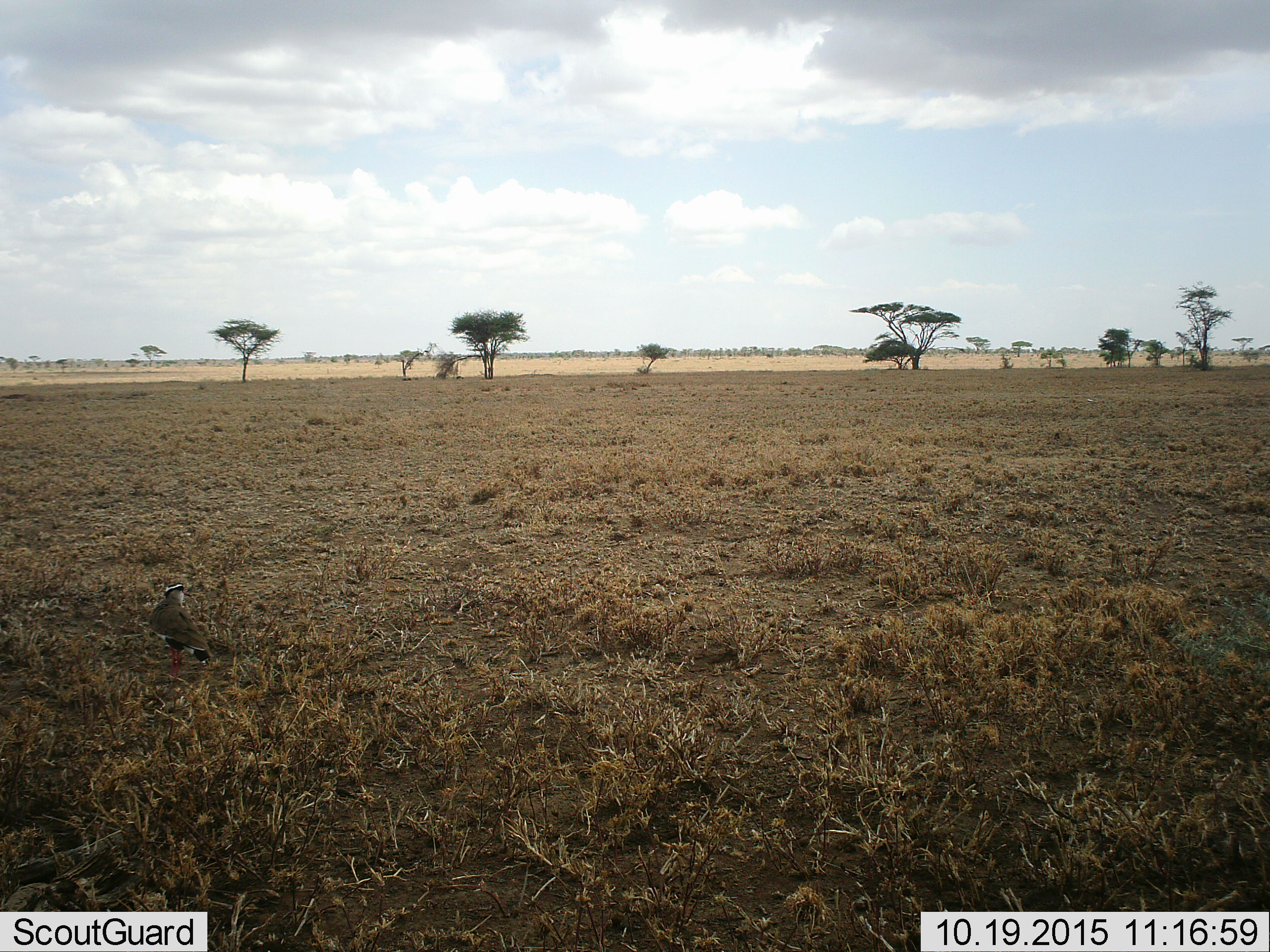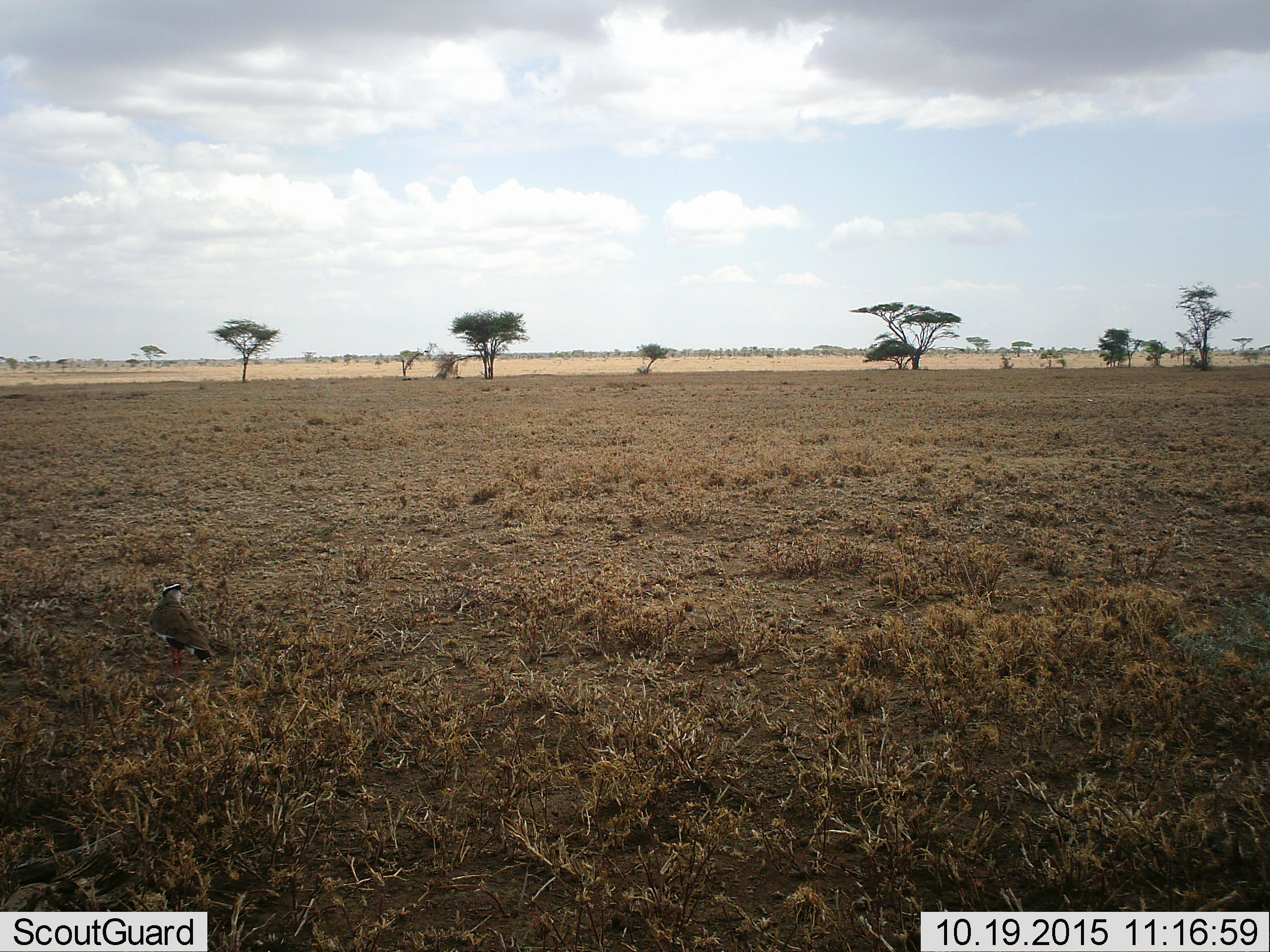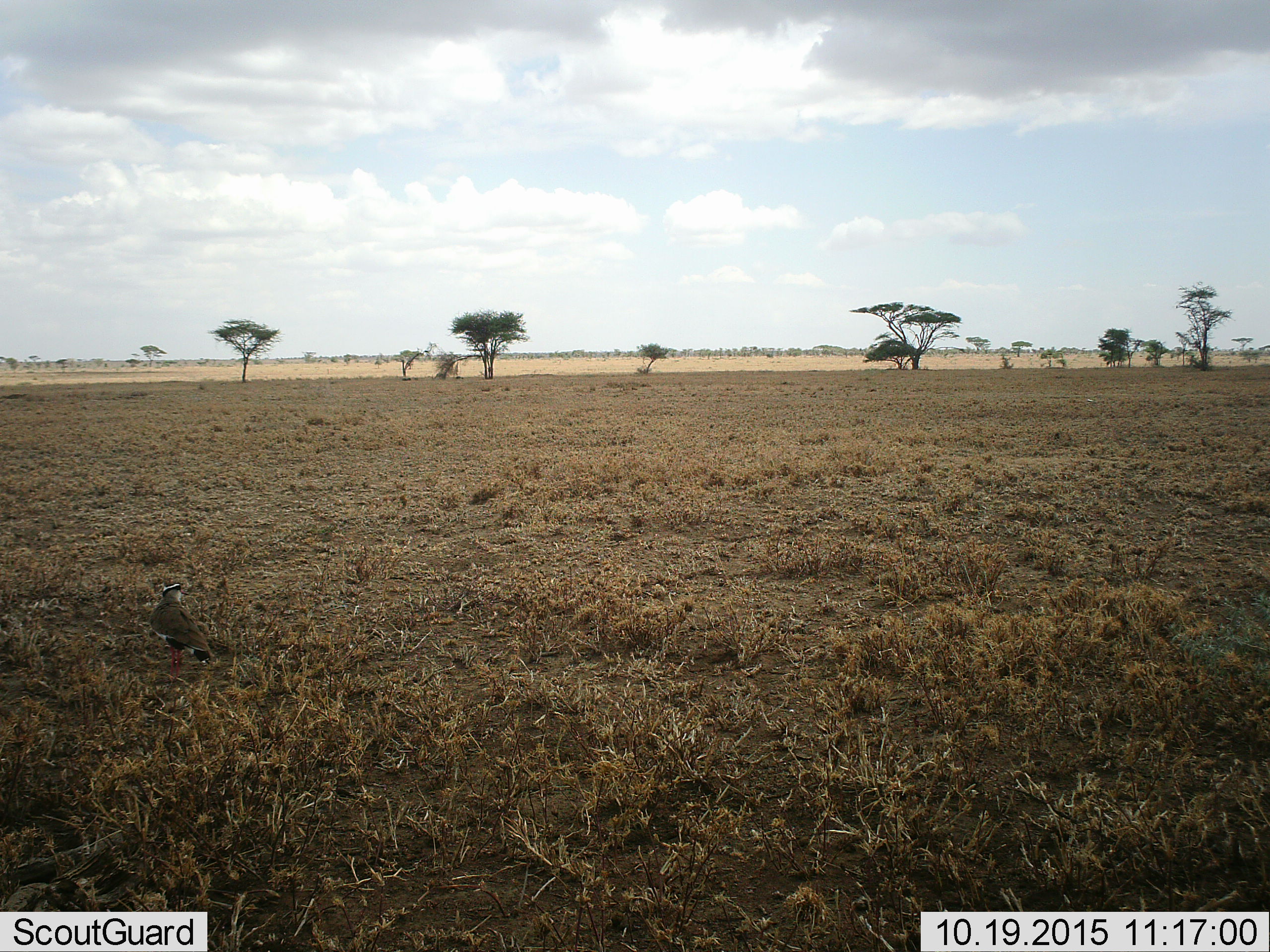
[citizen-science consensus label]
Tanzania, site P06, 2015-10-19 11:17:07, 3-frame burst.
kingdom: Animalia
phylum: Chordata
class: Aves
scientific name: Aves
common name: bird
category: otherbird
Otherbird (bird) (Aves), count 1. Behavior (volunteer vote fractions): standing 80%, resting 20%, moving 0%, interacting 0%. Young present (vote fraction): 0%. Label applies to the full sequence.